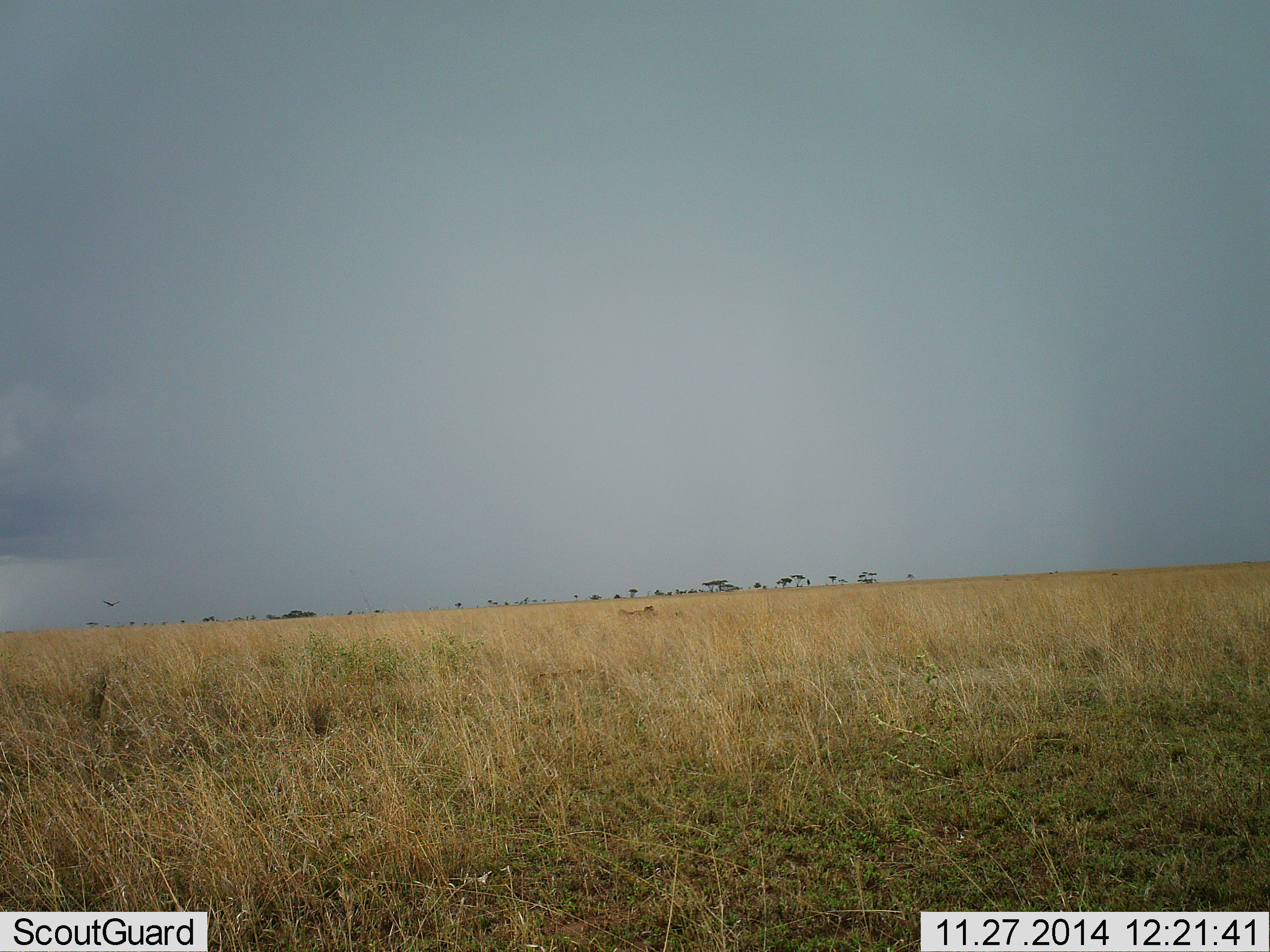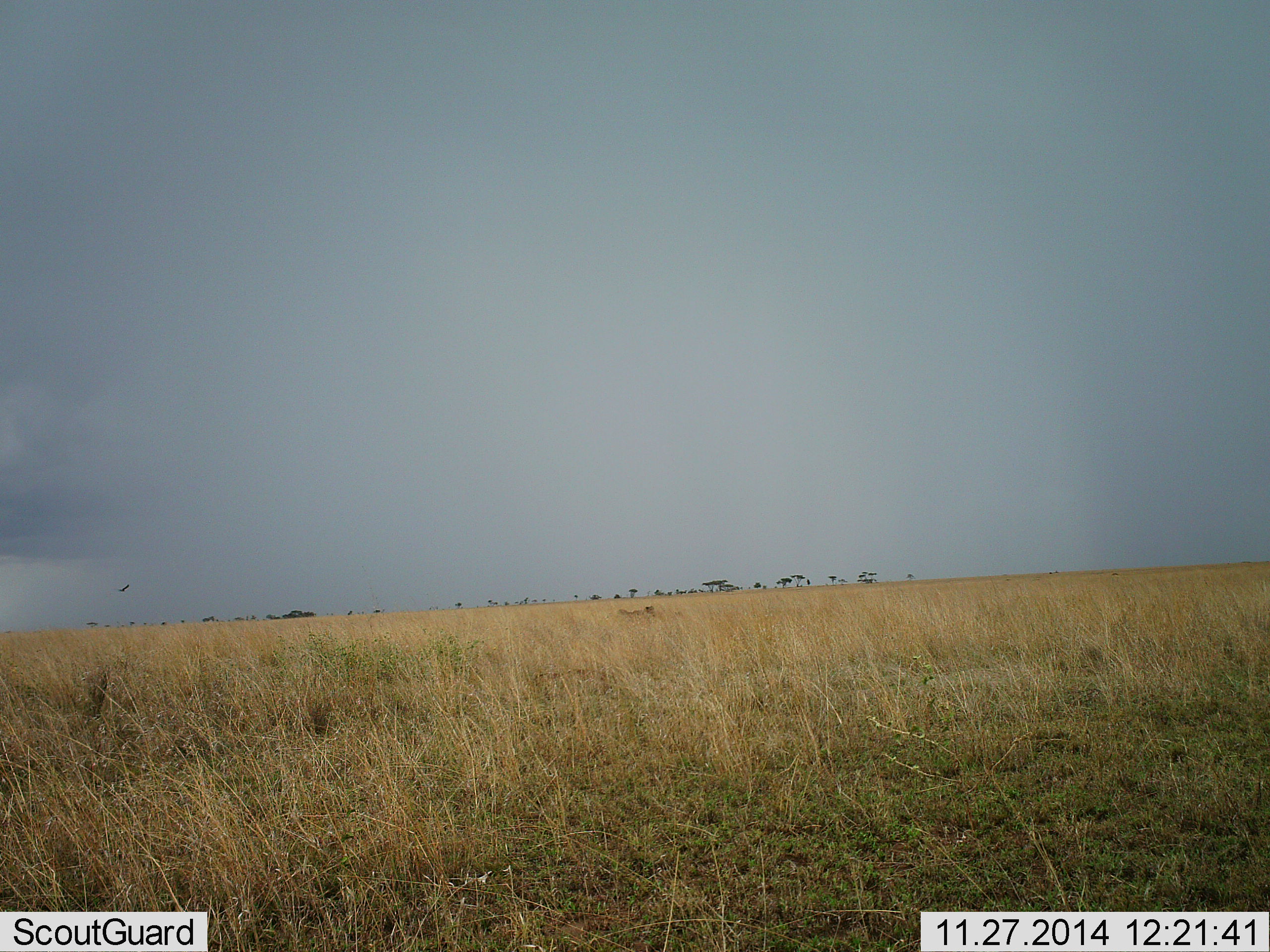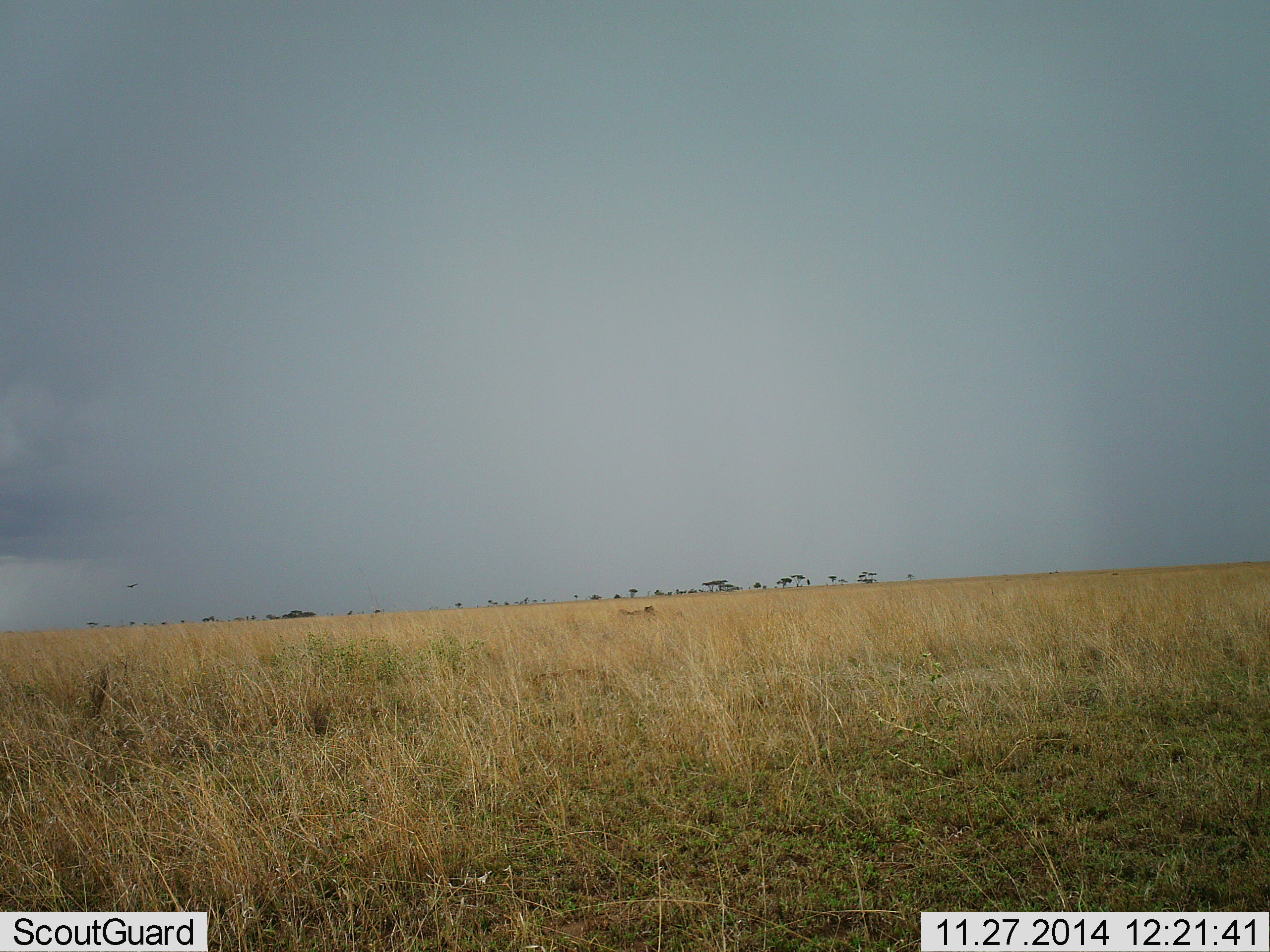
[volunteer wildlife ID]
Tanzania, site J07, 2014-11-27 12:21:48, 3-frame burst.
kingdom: Animalia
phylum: Chordata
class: Aves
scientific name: Aves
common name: bird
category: otherbird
Otherbird (bird) (Aves), count 1. Behavior (volunteer vote fractions): standing 0%, resting 0%, moving 100%, interacting 0%. Young present (vote fraction): 0%. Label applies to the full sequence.